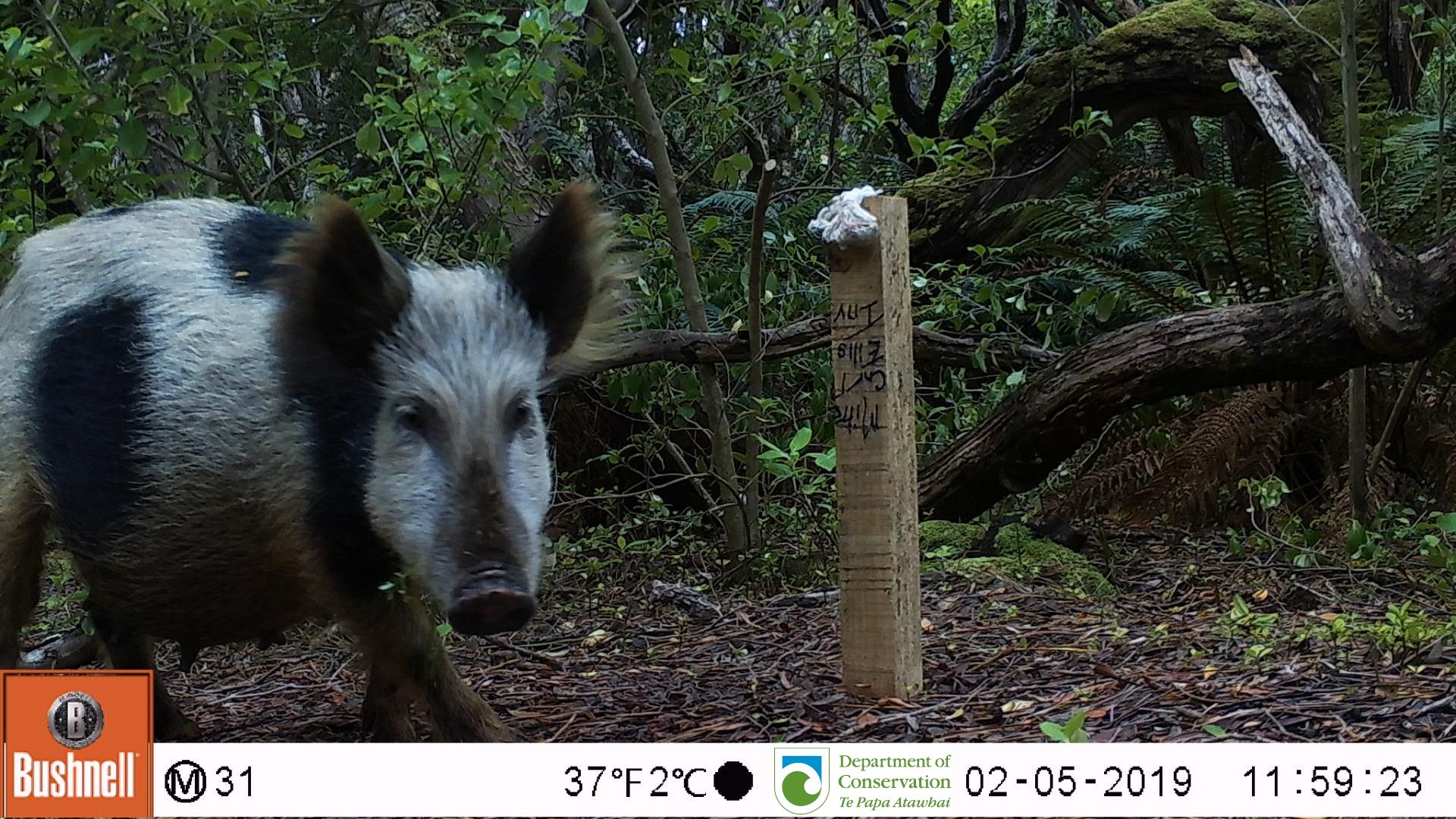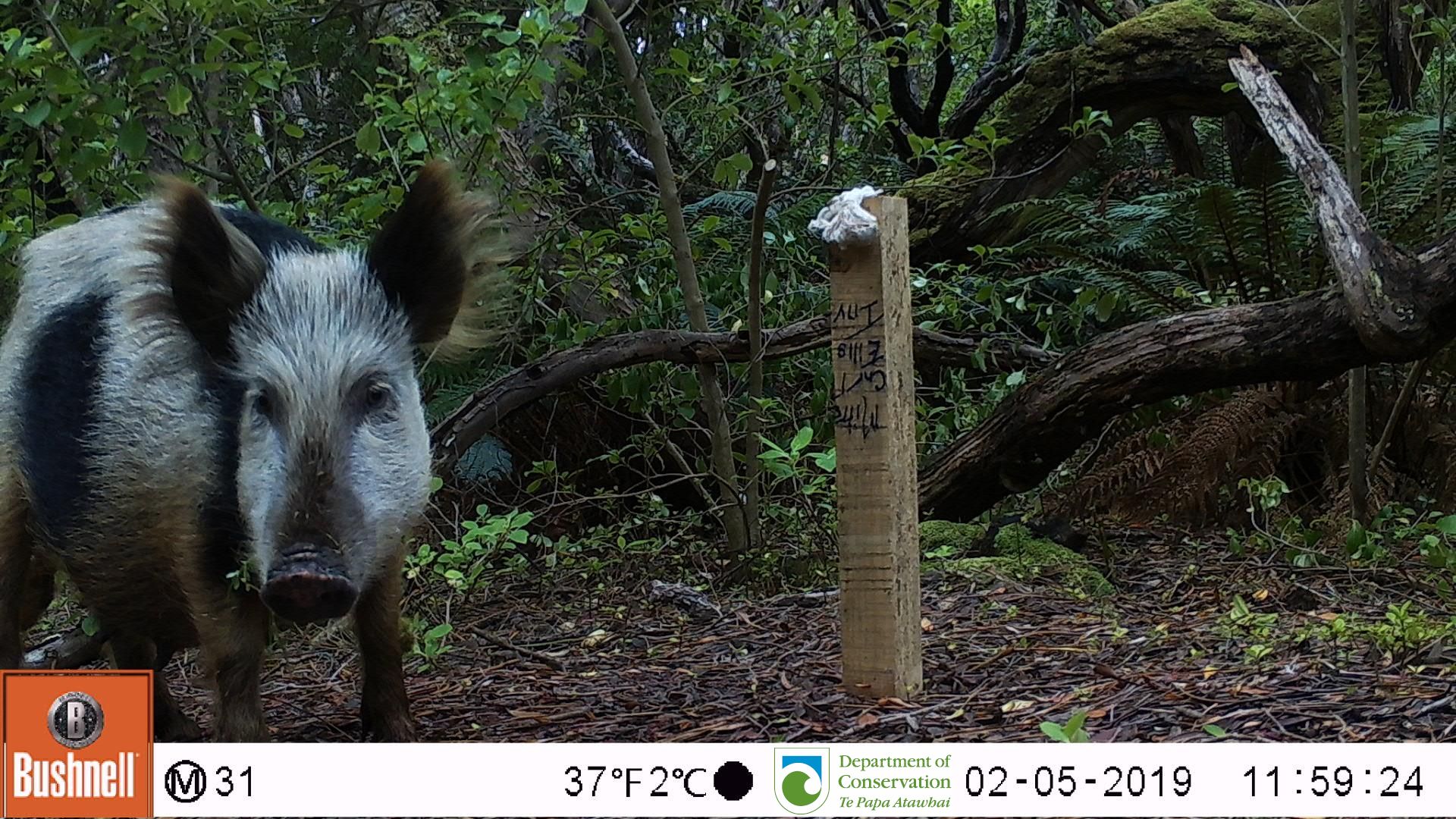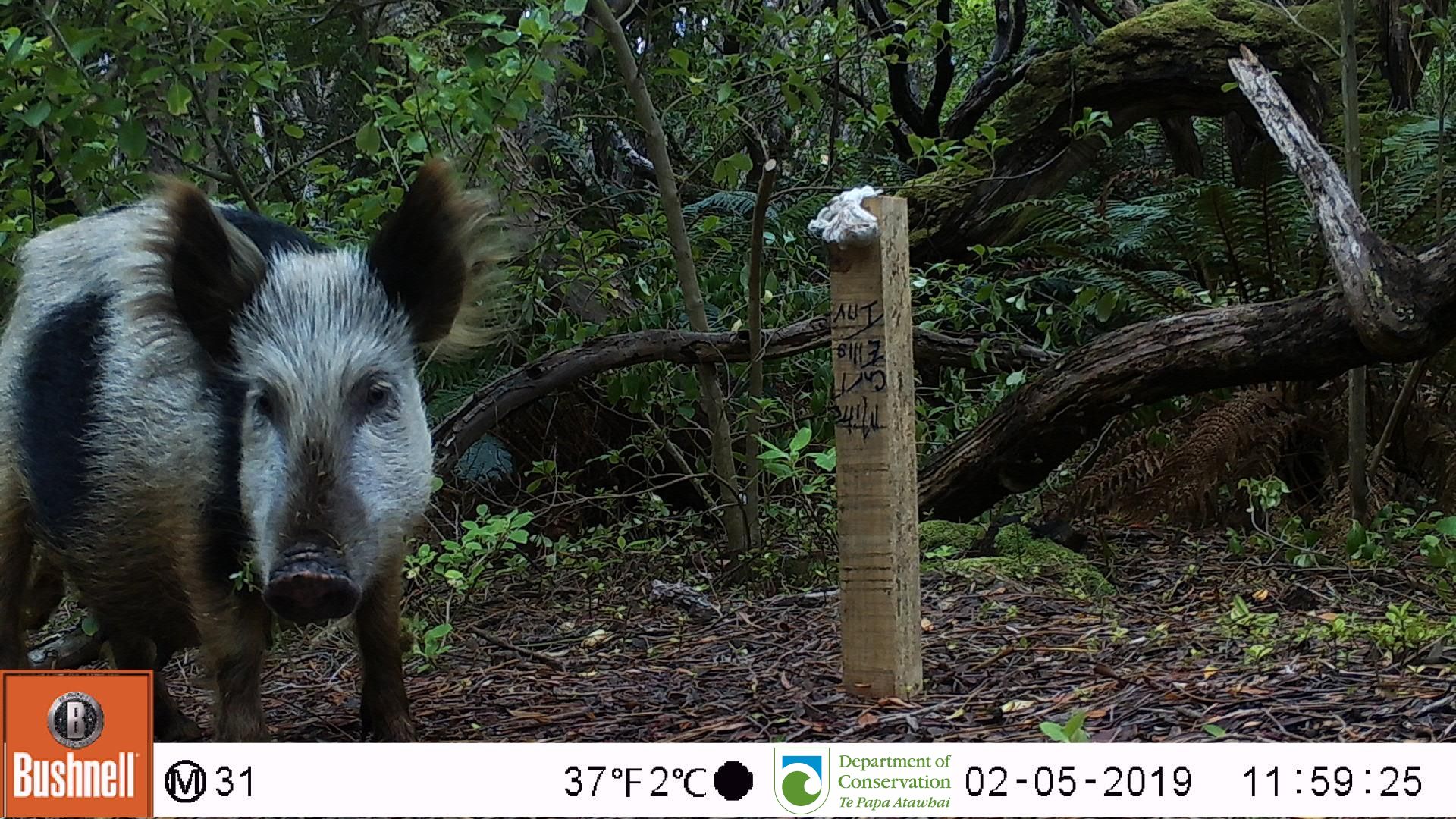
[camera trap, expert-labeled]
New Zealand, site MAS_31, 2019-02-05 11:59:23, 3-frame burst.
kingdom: Animalia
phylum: Chordata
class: Mammalia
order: Artiodactyla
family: Suidae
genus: Sus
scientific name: Sus scrofa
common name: pig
Pig (Sus scrofa).